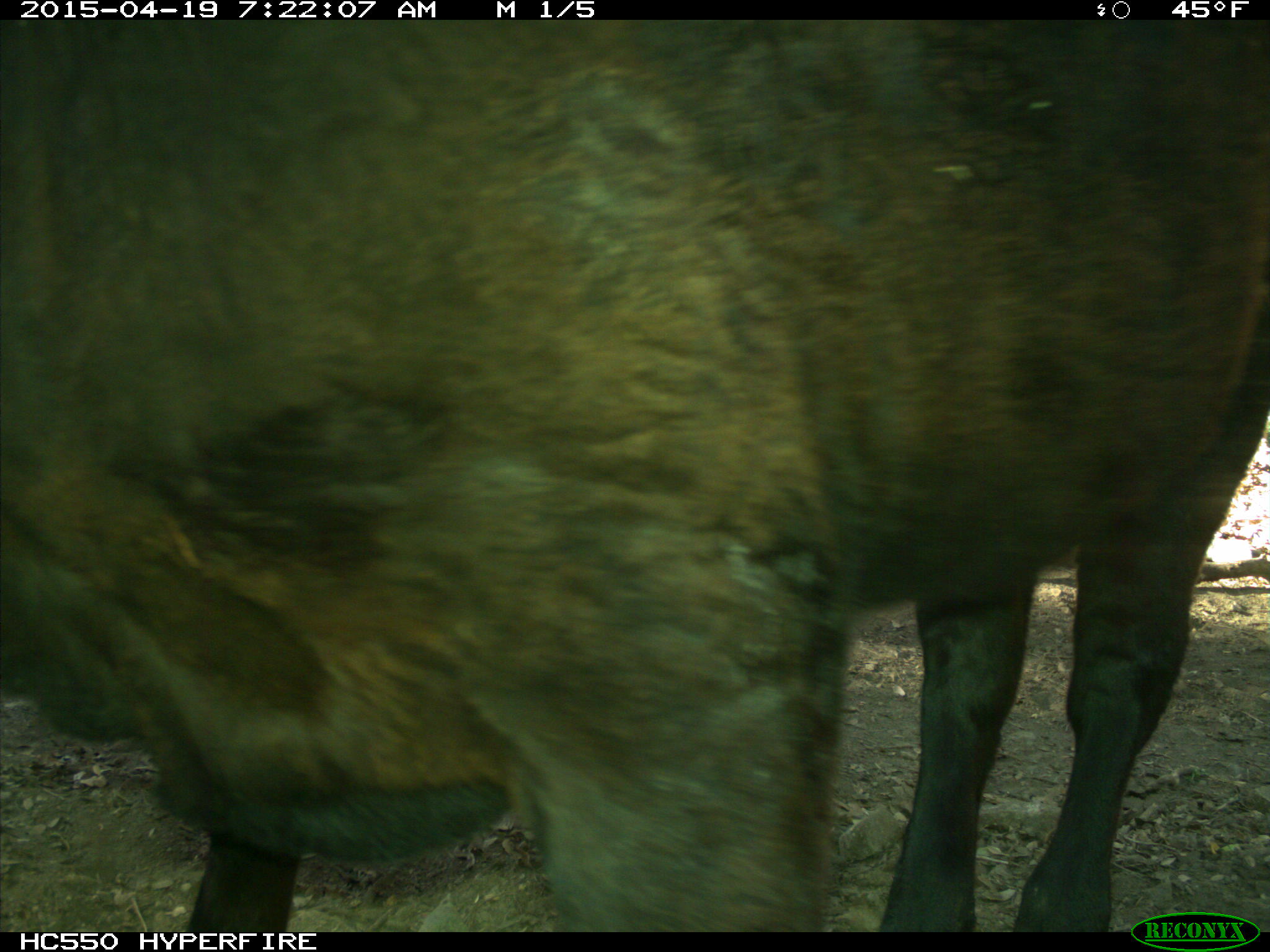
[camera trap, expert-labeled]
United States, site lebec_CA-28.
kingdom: Animalia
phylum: Chordata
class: Mammalia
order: Artiodactyla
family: Bovidae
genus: Bos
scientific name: Bos taurus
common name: domestic cow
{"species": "Bos taurus (domestic cow)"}